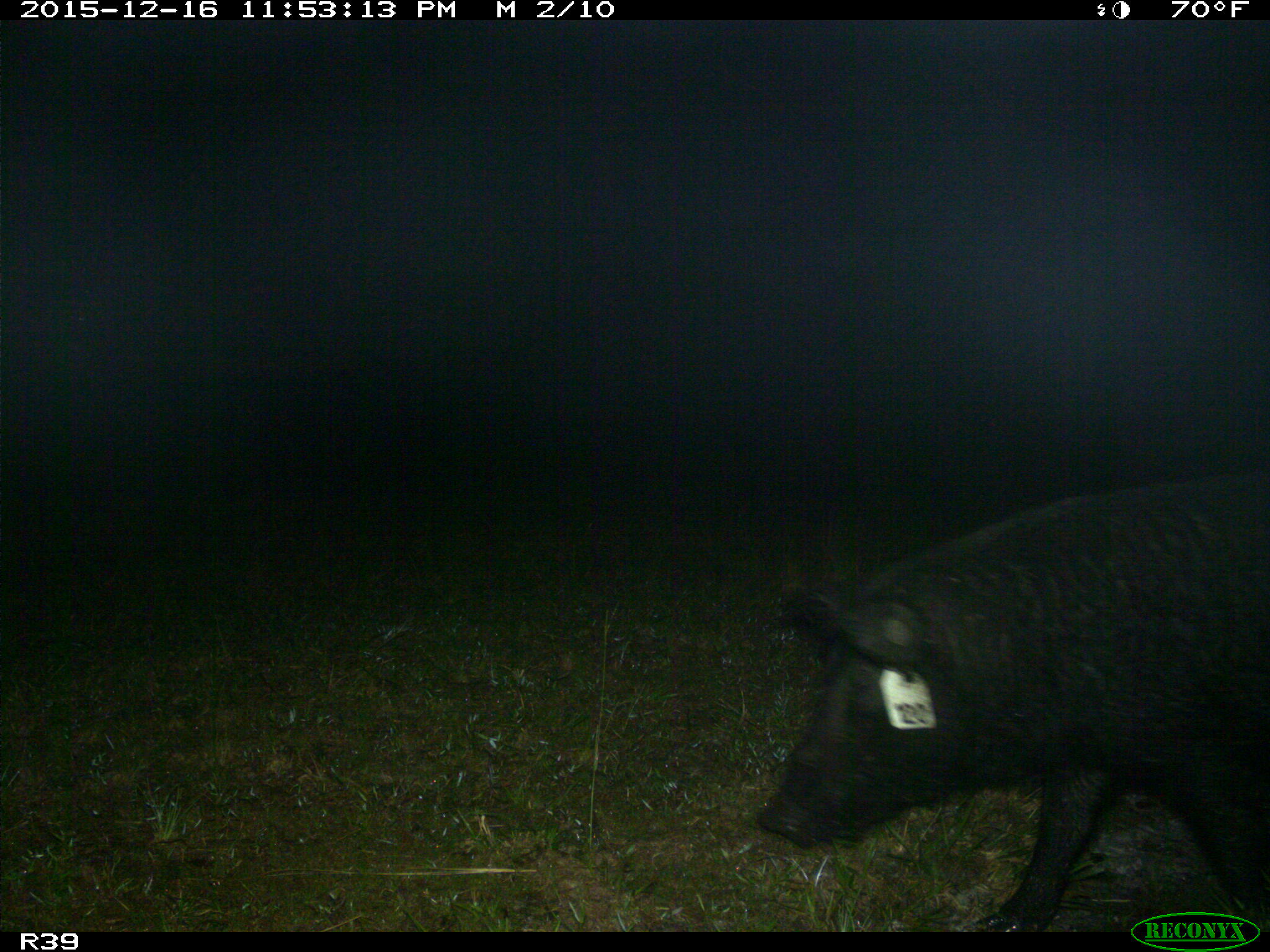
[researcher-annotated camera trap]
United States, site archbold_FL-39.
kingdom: Animalia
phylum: Chordata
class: Mammalia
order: Artiodactyla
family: Suidae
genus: Sus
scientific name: Sus scrofa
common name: wild boar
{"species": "Sus scrofa (wild boar)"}